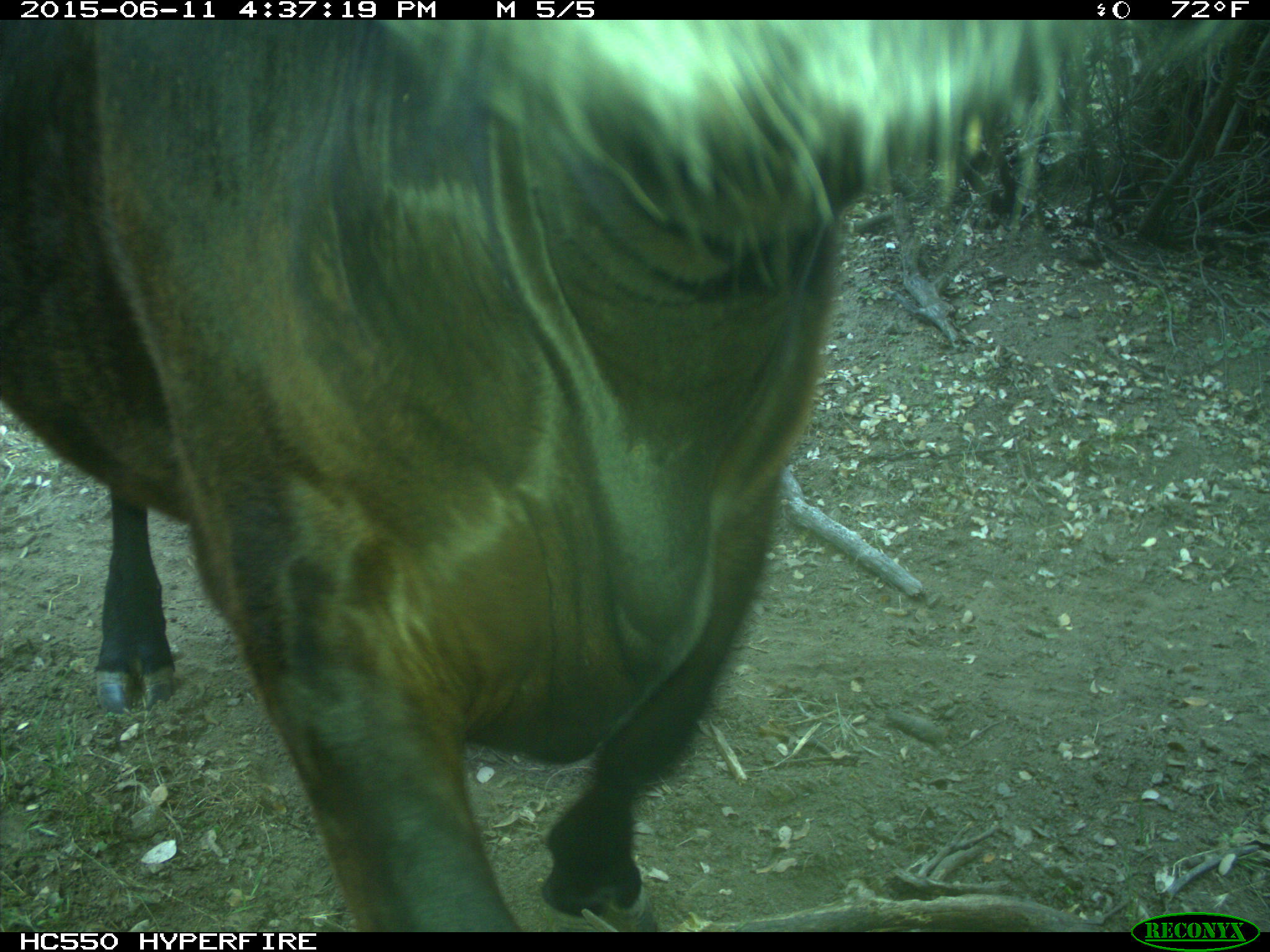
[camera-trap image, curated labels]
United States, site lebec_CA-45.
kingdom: Animalia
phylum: Chordata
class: Mammalia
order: Artiodactyla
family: Bovidae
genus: Bos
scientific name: Bos taurus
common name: domestic cow